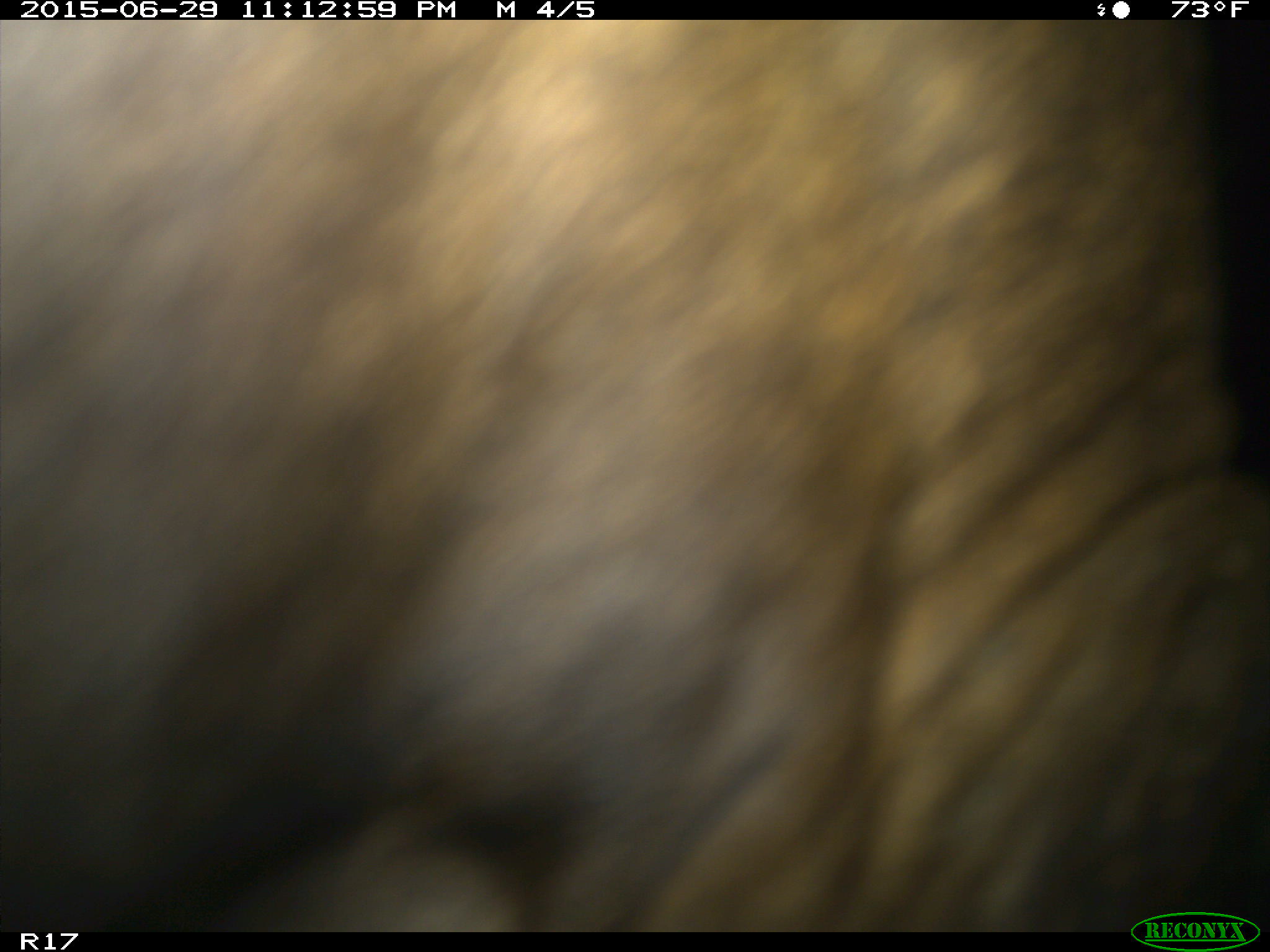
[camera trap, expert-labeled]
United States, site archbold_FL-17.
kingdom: Animalia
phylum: Chordata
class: Mammalia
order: Artiodactyla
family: Bovidae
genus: Bos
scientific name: Bos taurus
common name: domestic cow